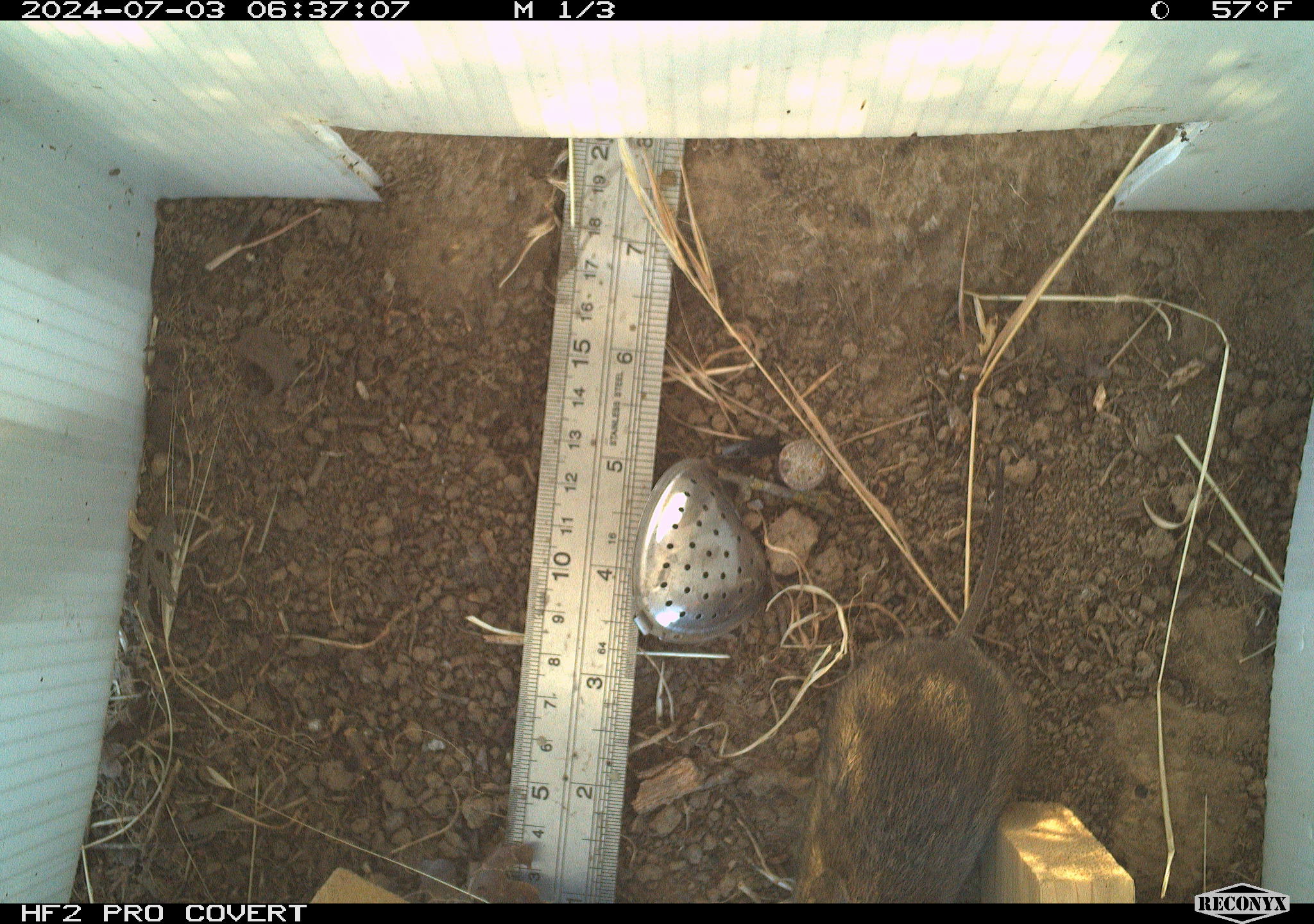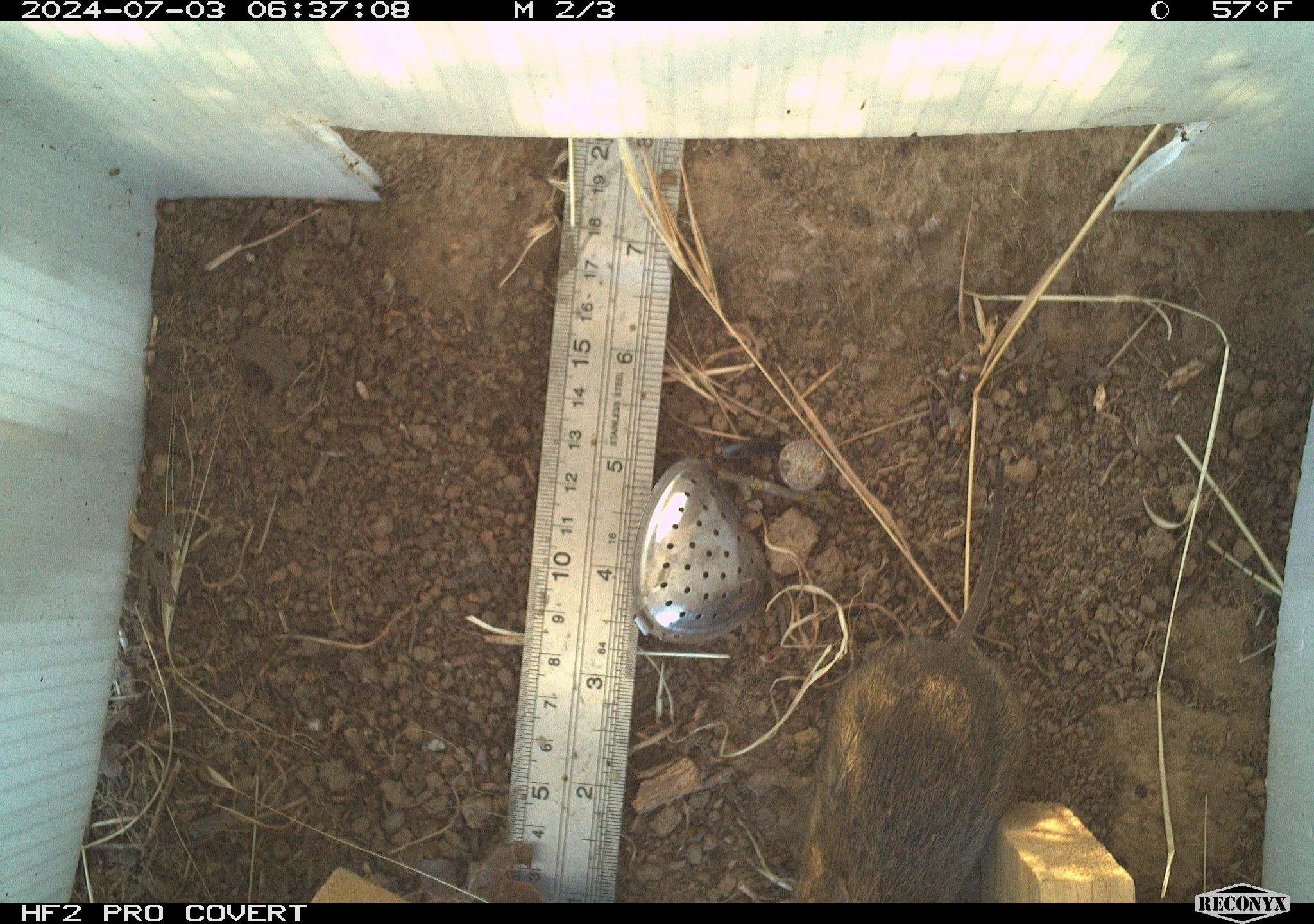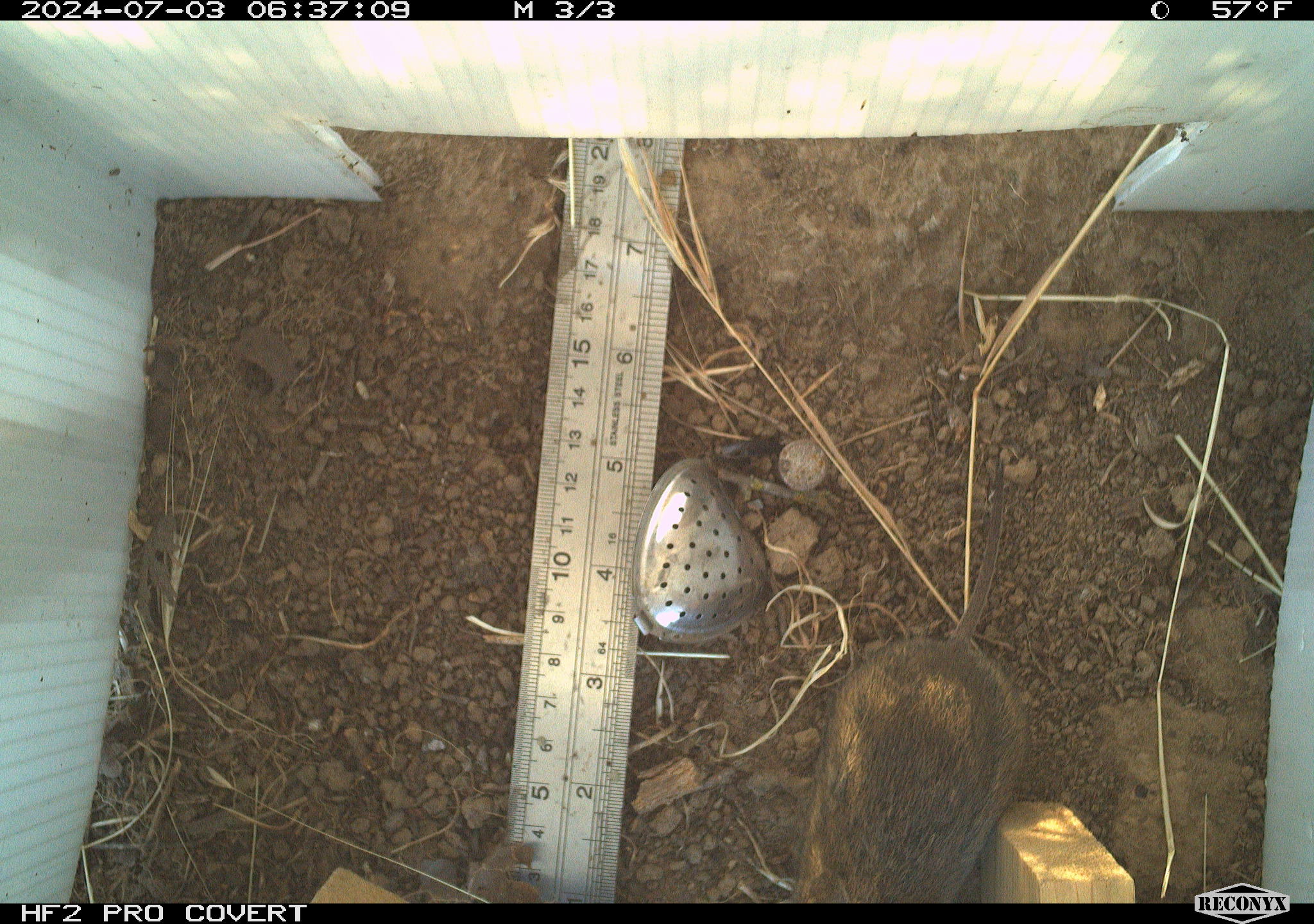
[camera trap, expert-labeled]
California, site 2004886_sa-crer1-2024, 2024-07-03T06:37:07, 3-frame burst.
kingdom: Animalia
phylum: Chordata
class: Mammalia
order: Rodentia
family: Cricetidae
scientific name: Arvicolinae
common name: voles, lemmings, and muskrats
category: arvicolinae subfamily